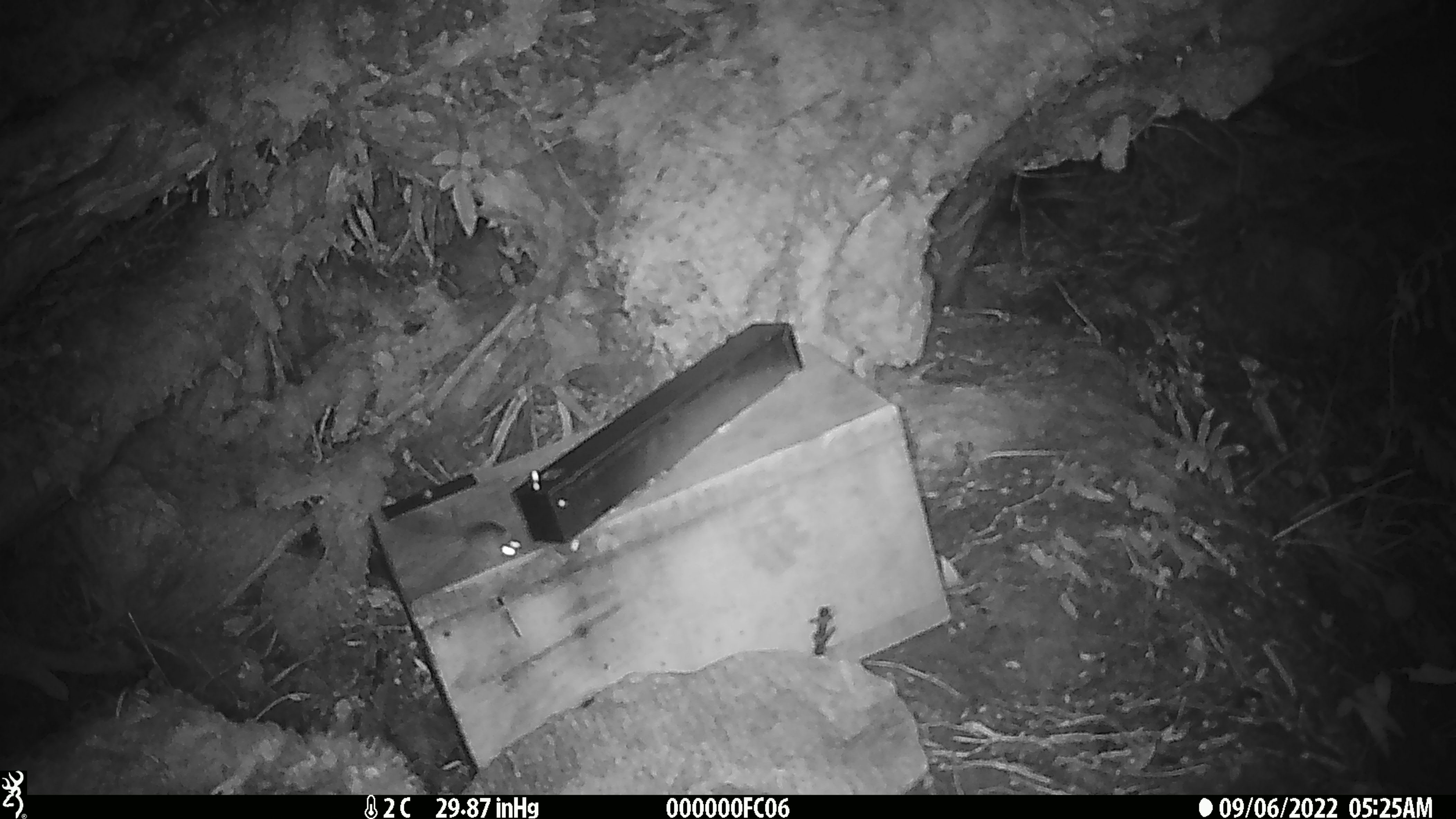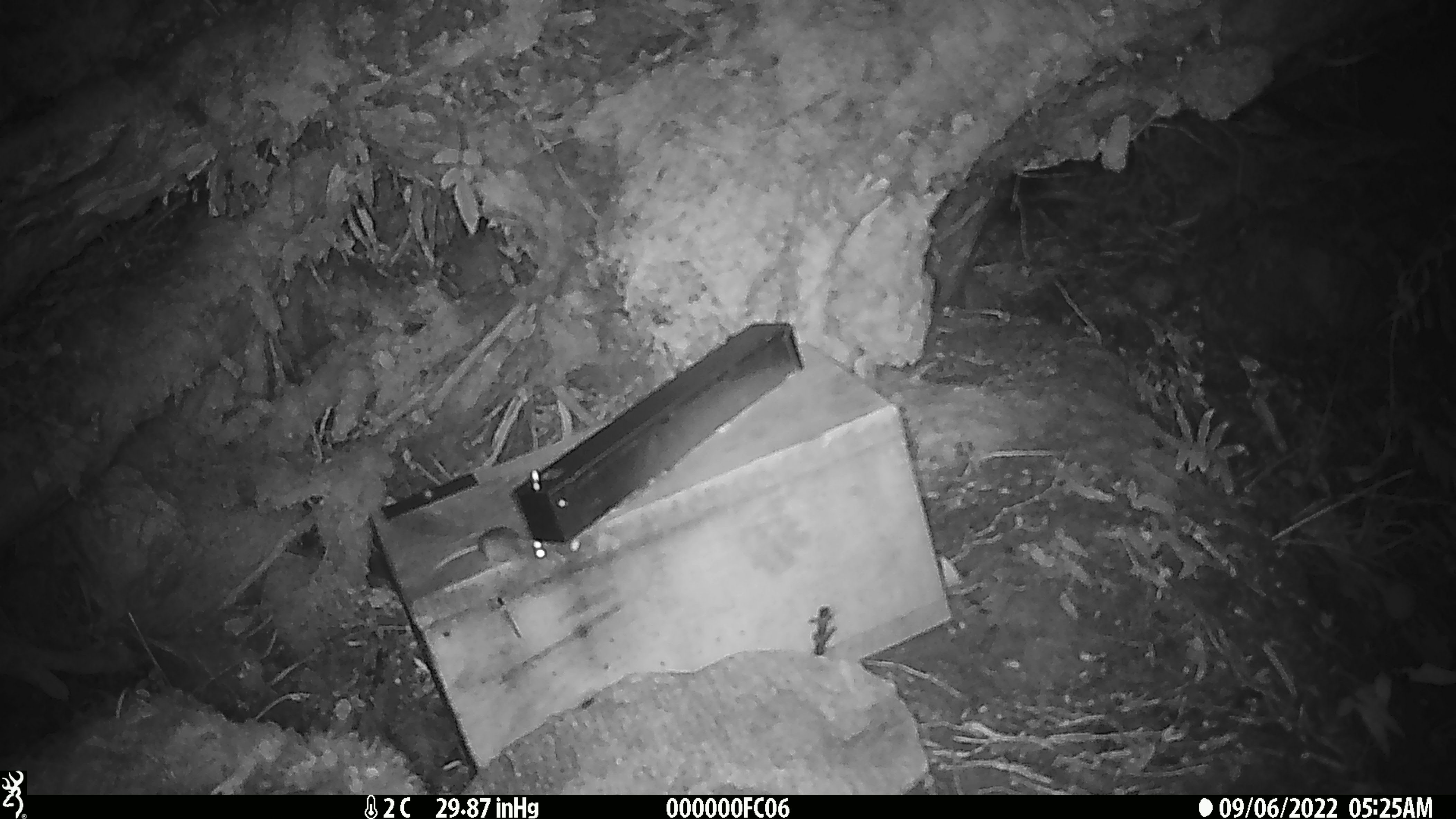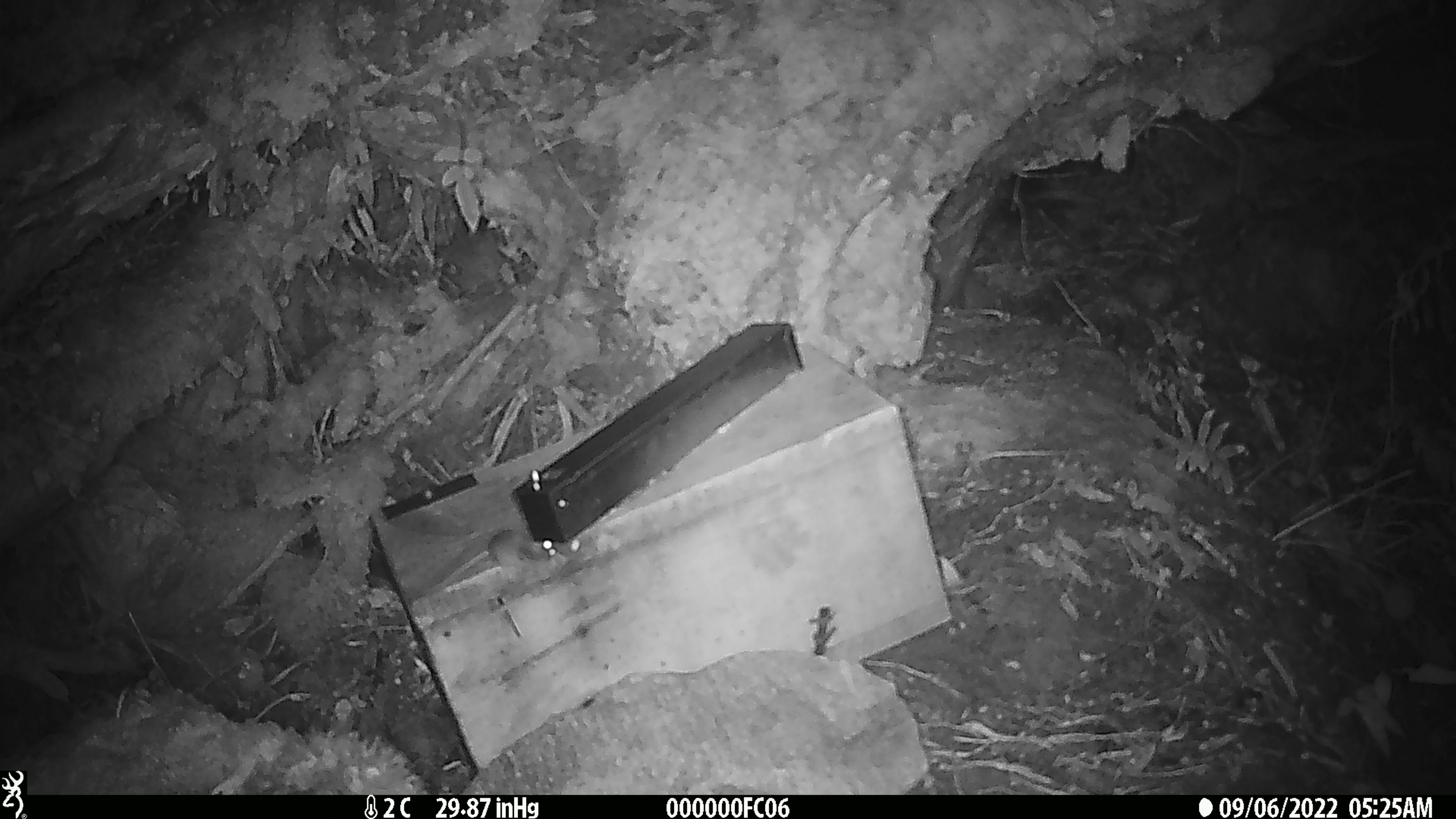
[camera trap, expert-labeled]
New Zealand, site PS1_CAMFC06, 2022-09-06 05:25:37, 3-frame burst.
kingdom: Animalia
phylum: Chordata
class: Mammalia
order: Rodentia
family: Muridae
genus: Mus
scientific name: Mus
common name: mouse